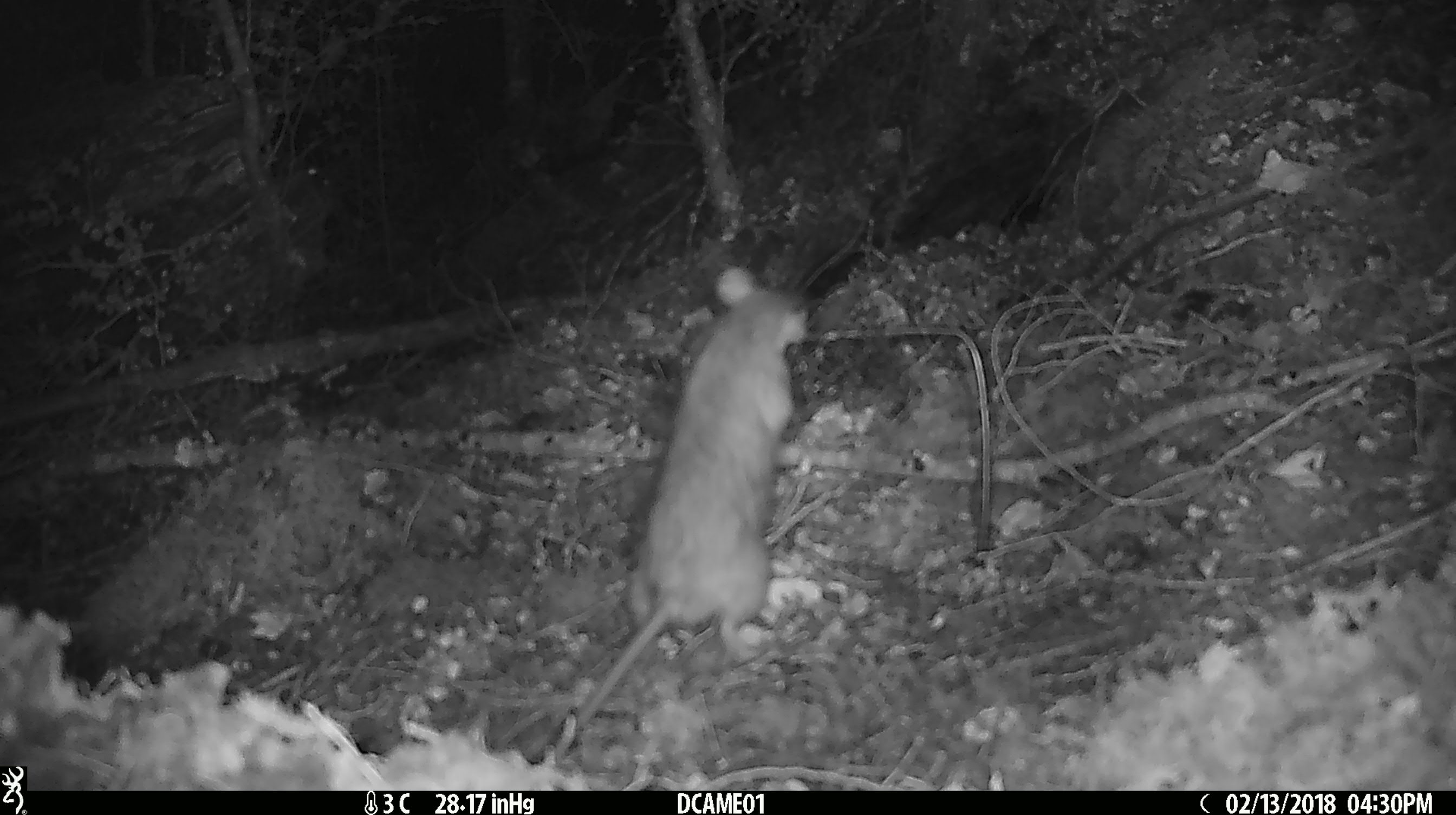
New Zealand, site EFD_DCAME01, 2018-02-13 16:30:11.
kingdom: Animalia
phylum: Chordata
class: Mammalia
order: Rodentia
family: Muridae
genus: Rattus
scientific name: Rattus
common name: rat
Rat (Rattus).